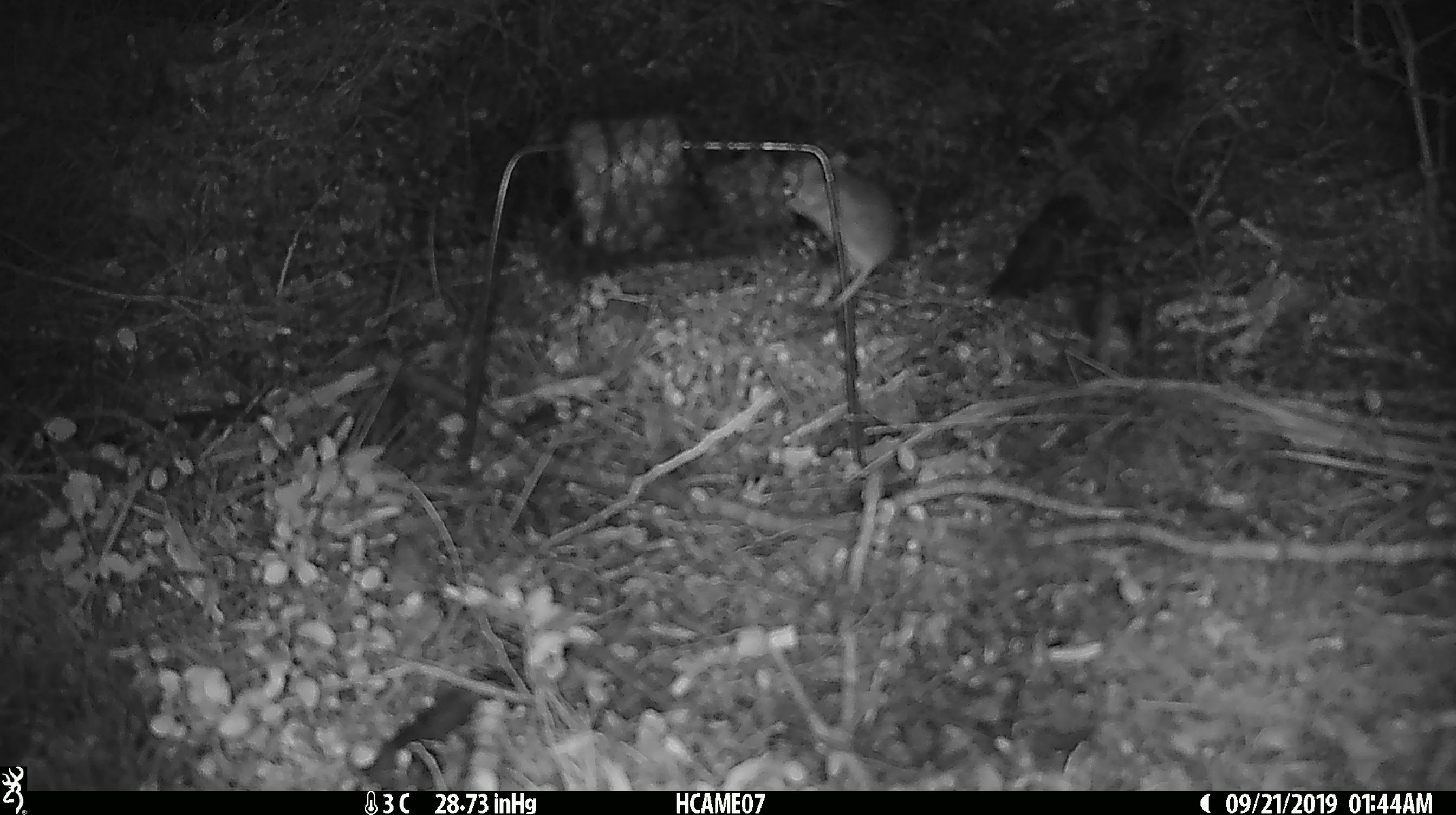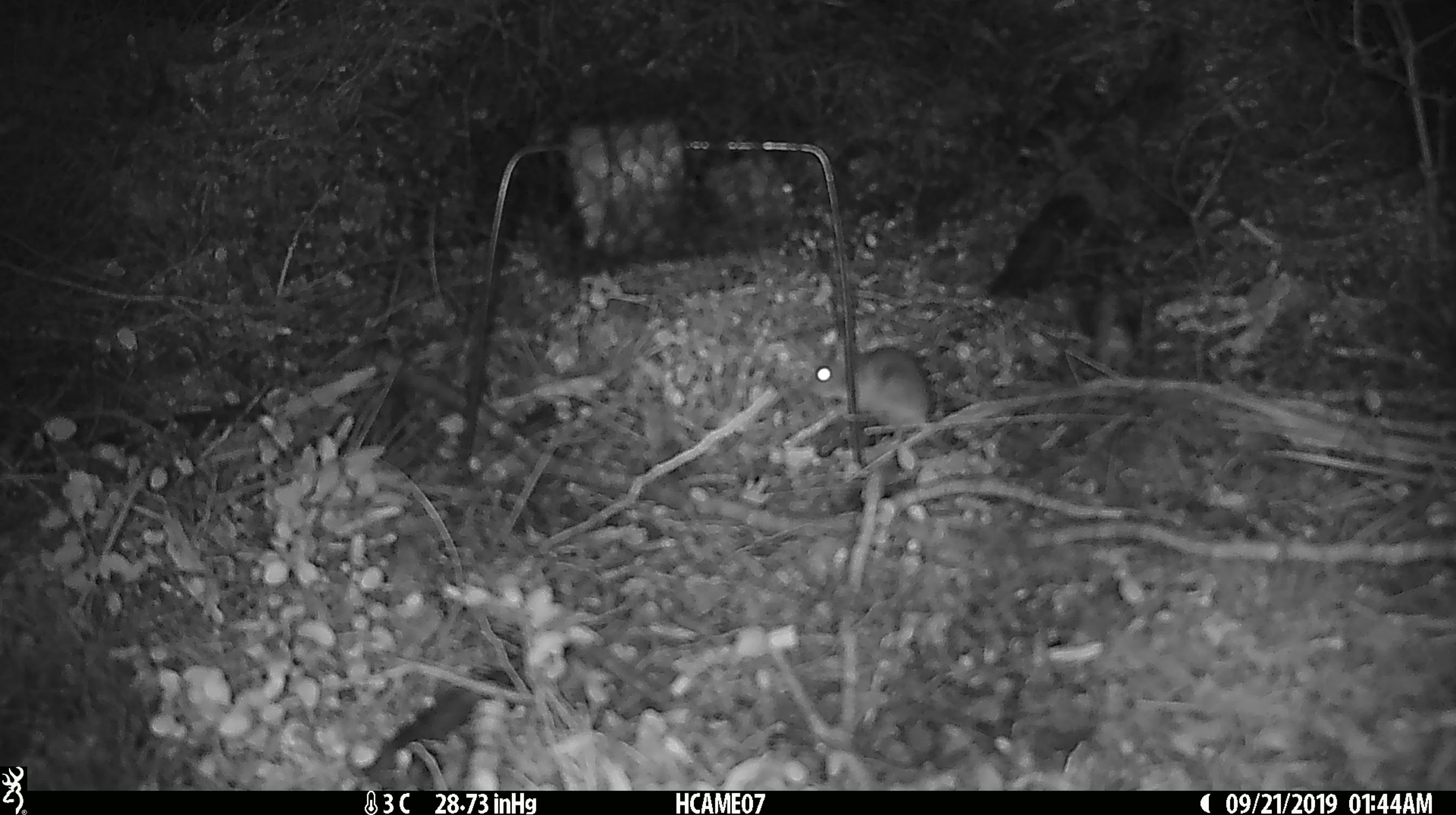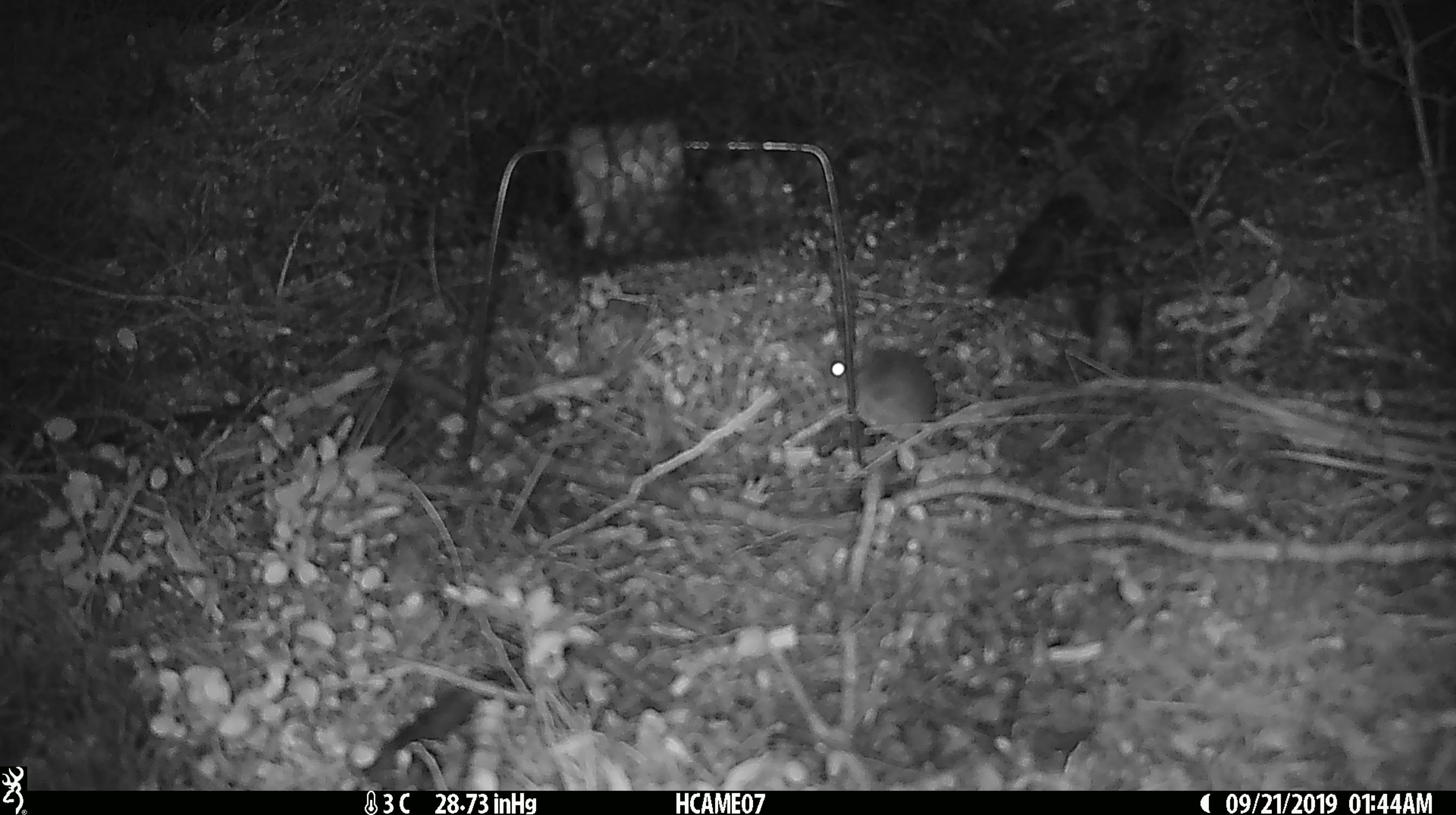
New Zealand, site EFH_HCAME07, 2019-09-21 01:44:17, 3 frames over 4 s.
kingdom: Animalia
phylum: Chordata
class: Mammalia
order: Rodentia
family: Muridae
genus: Mus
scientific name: Mus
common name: mouse